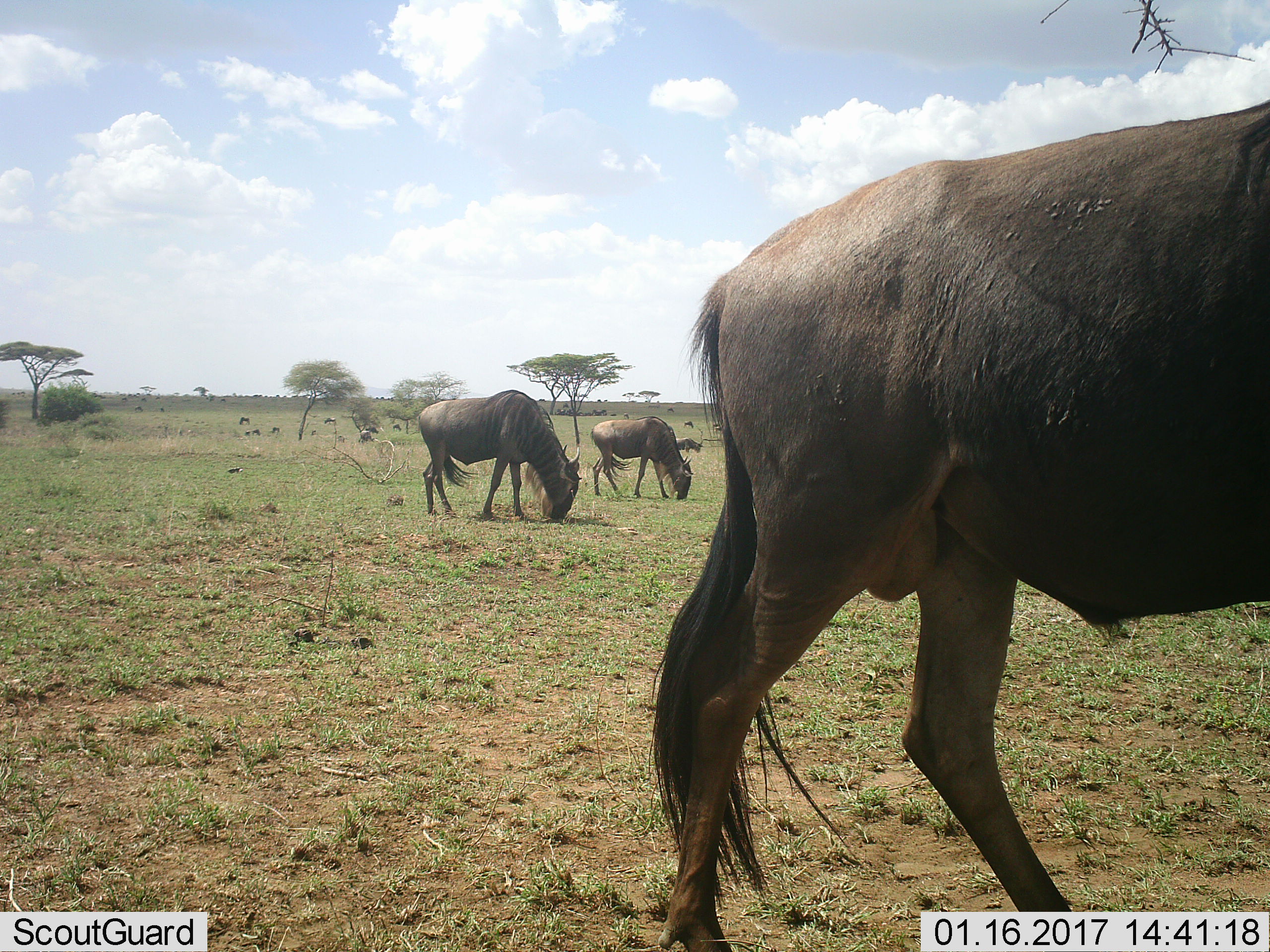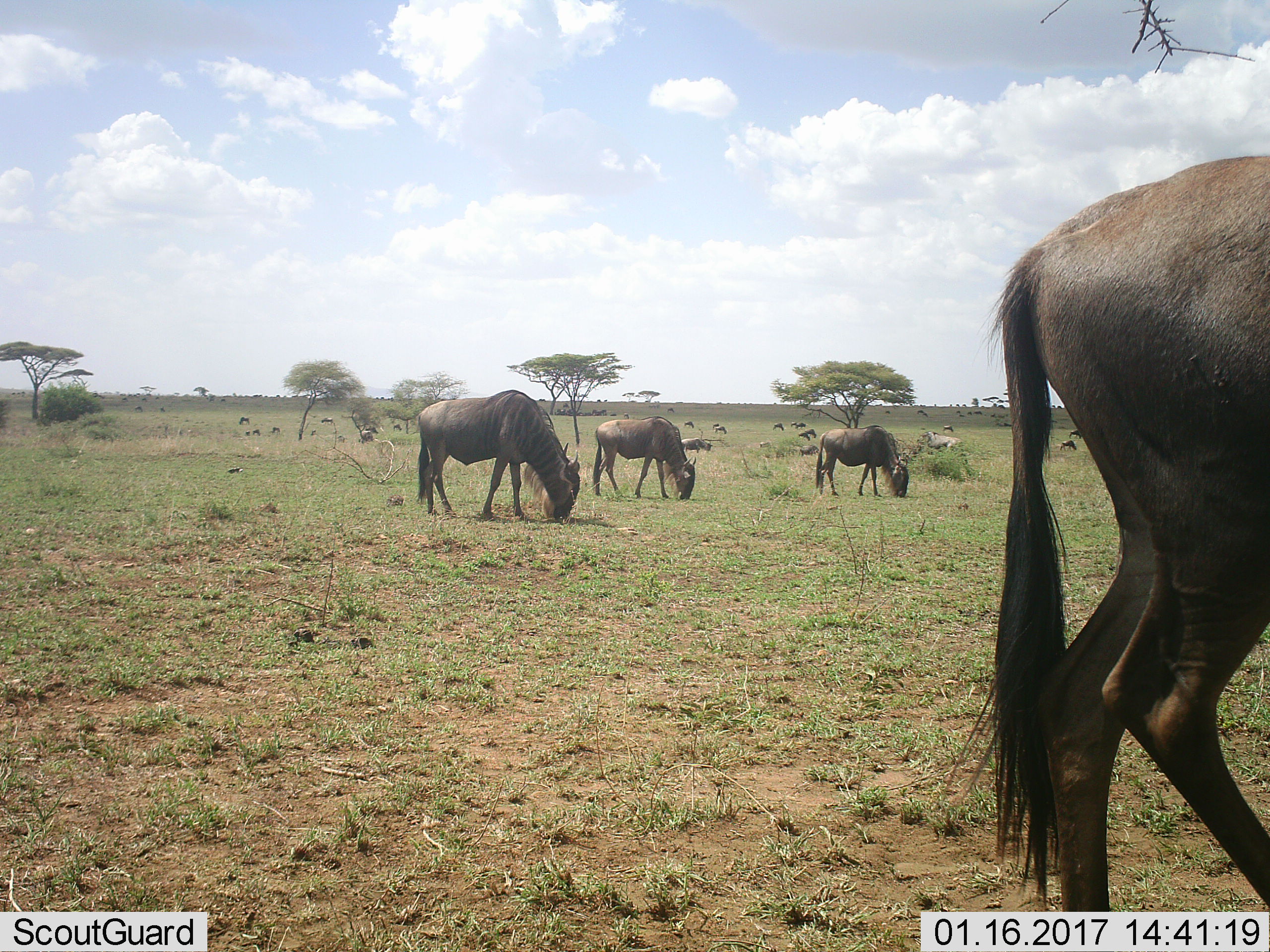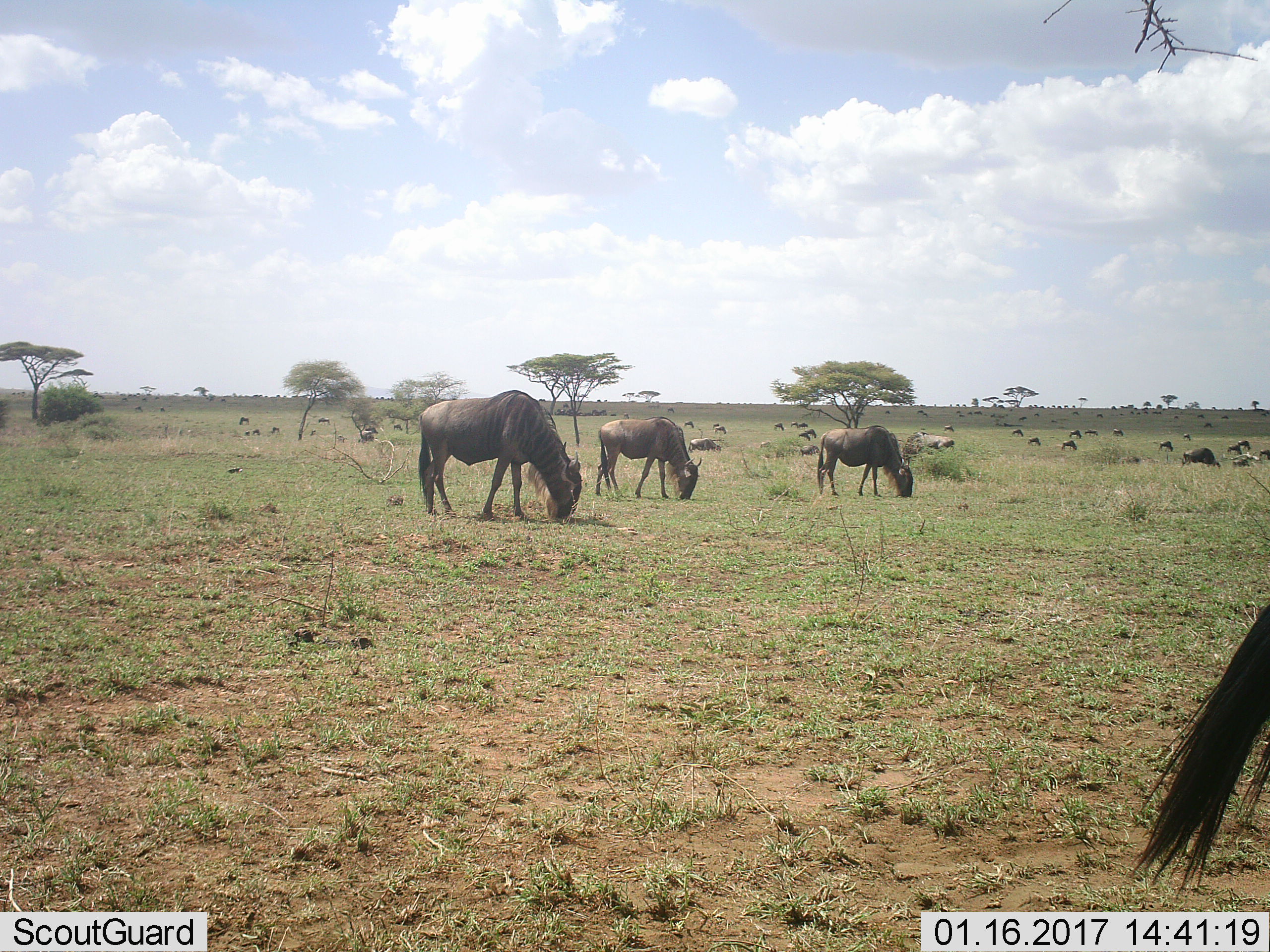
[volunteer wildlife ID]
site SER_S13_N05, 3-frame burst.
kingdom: Animalia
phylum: Chordata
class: Mammalia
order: Artiodactyla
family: Bovidae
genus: Connochaetes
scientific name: Connochaetes taurinus taurinus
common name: blue wildebeest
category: wildebeestblue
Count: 11-50.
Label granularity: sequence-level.